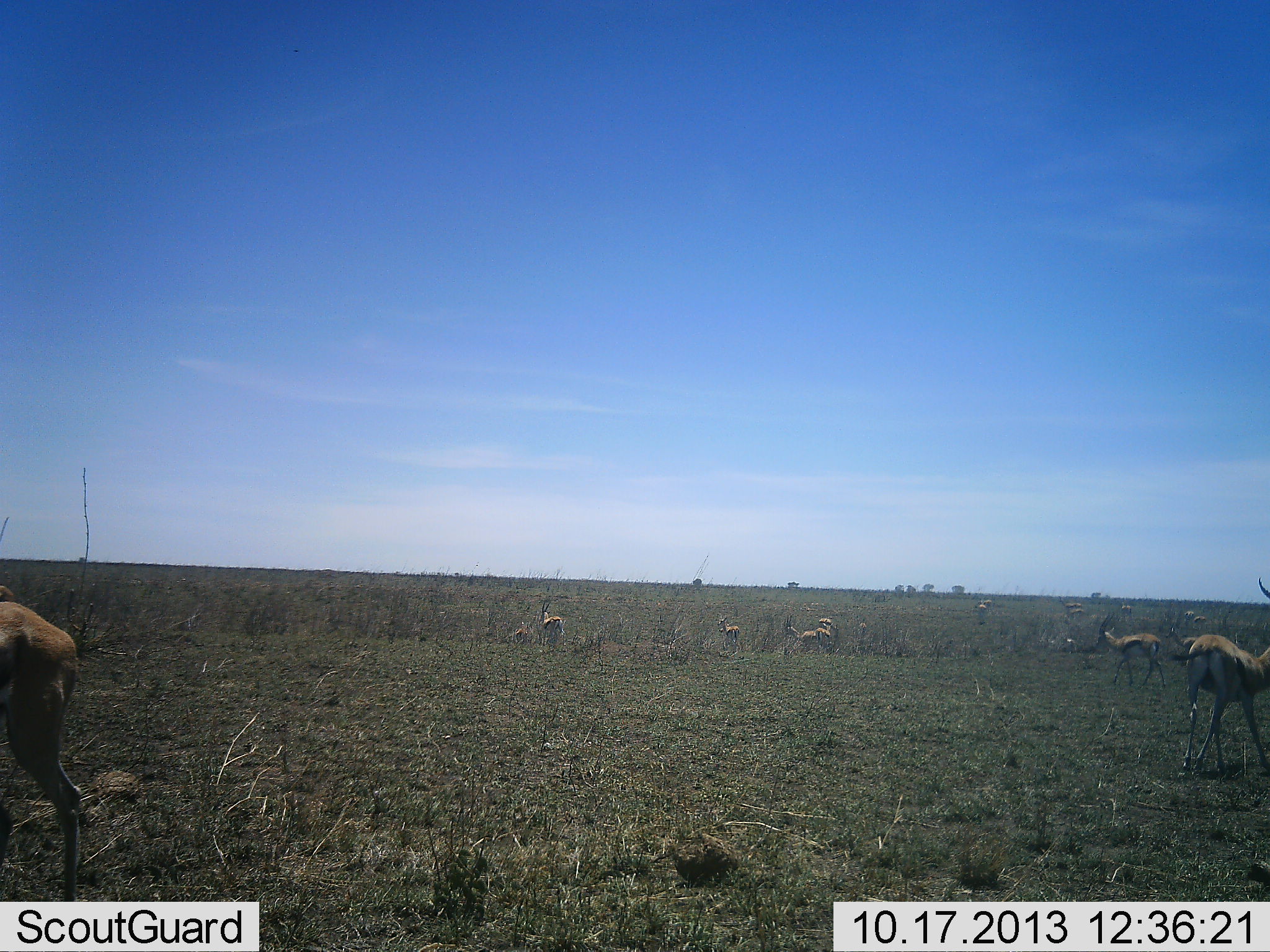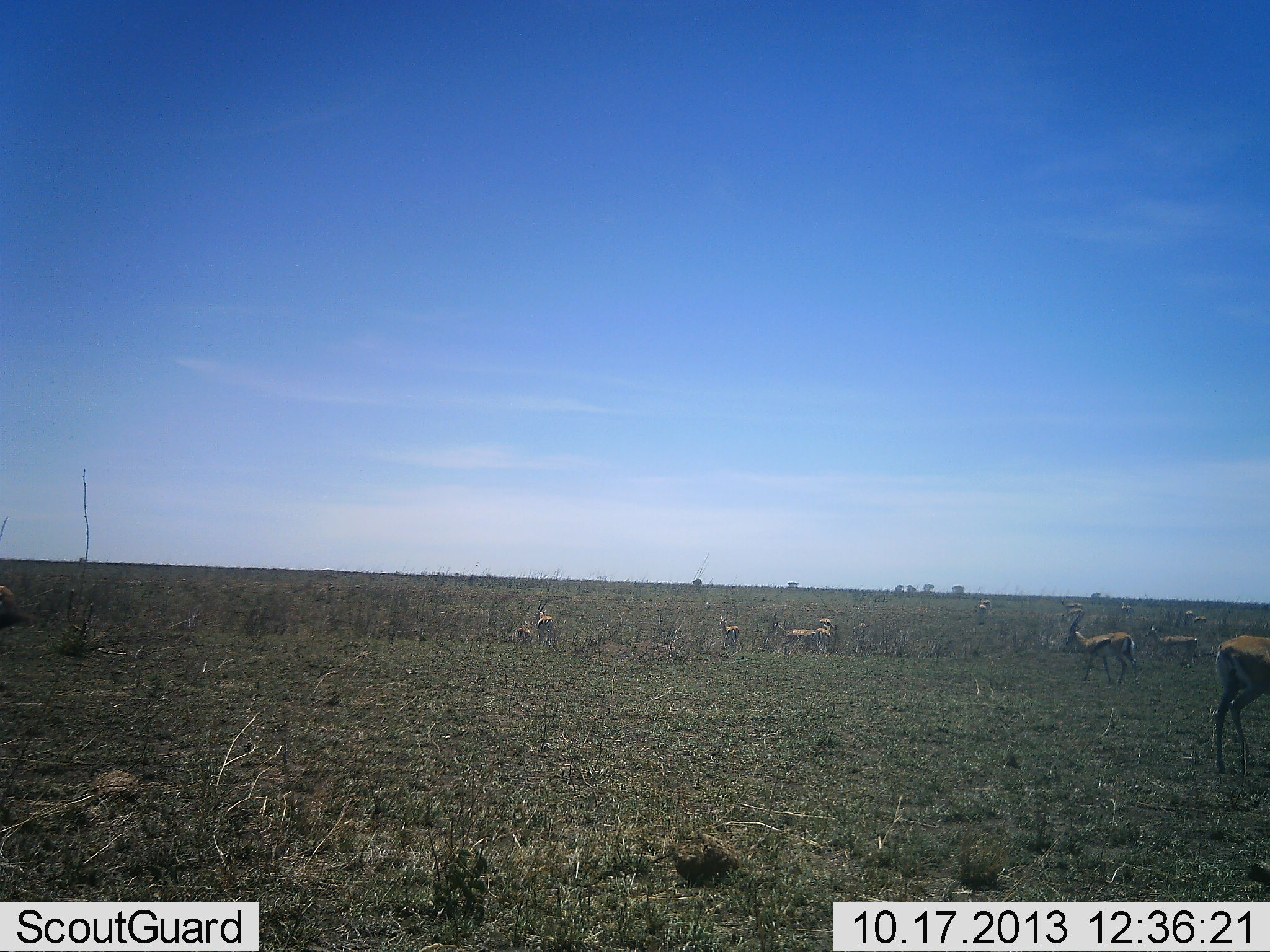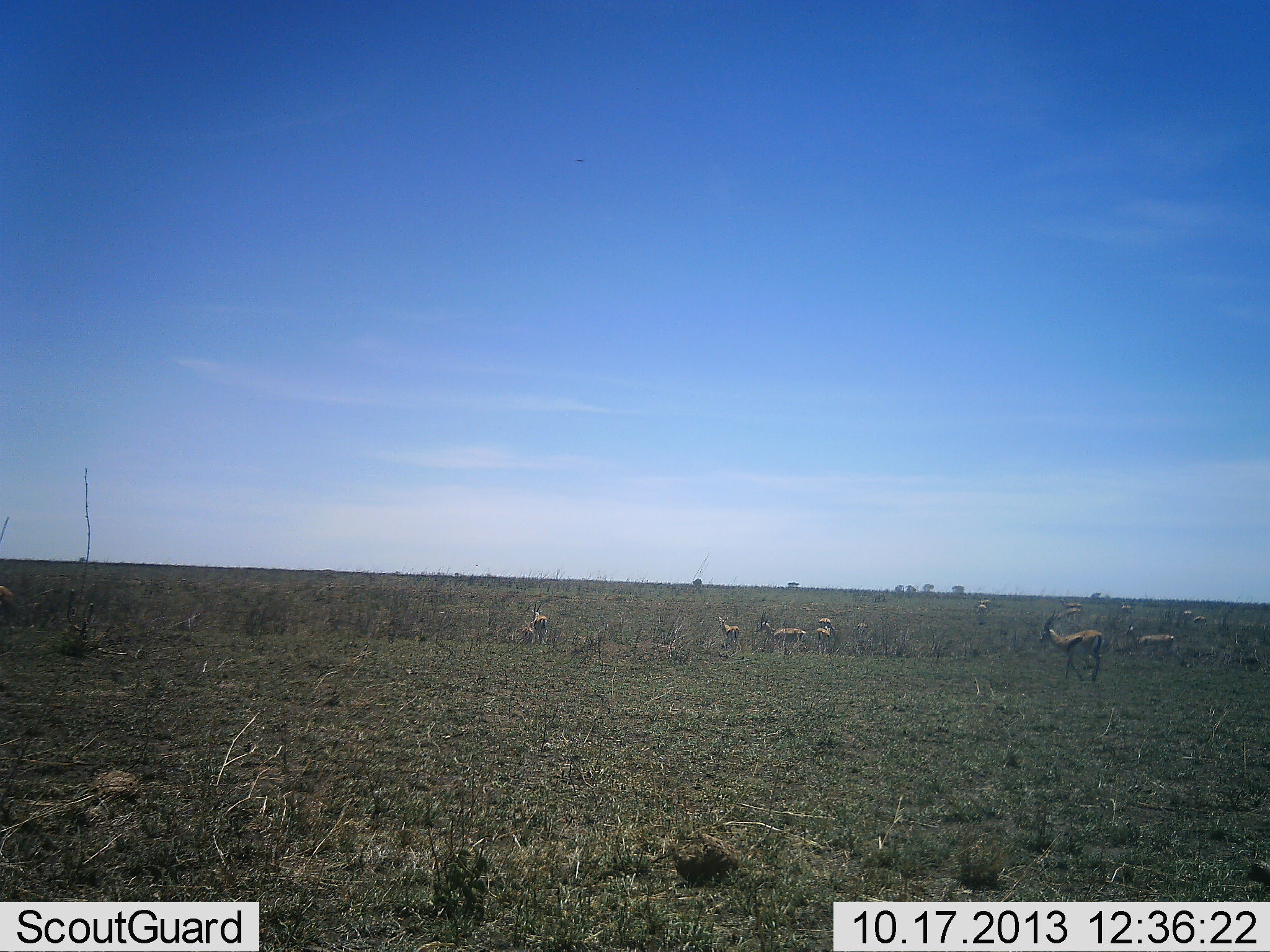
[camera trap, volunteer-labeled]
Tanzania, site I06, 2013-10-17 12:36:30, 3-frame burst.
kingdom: Animalia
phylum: Chordata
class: Mammalia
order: Artiodactyla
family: Bovidae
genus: Eudorcas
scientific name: Eudorcas thomsonii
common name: thomson's gazelle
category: gazellethomsons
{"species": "gazellethomsons (thomson's gazelle) (Eudorcas thomsonii)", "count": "11-50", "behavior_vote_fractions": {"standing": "74%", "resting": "4%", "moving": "74%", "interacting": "0%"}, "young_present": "4%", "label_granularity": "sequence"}